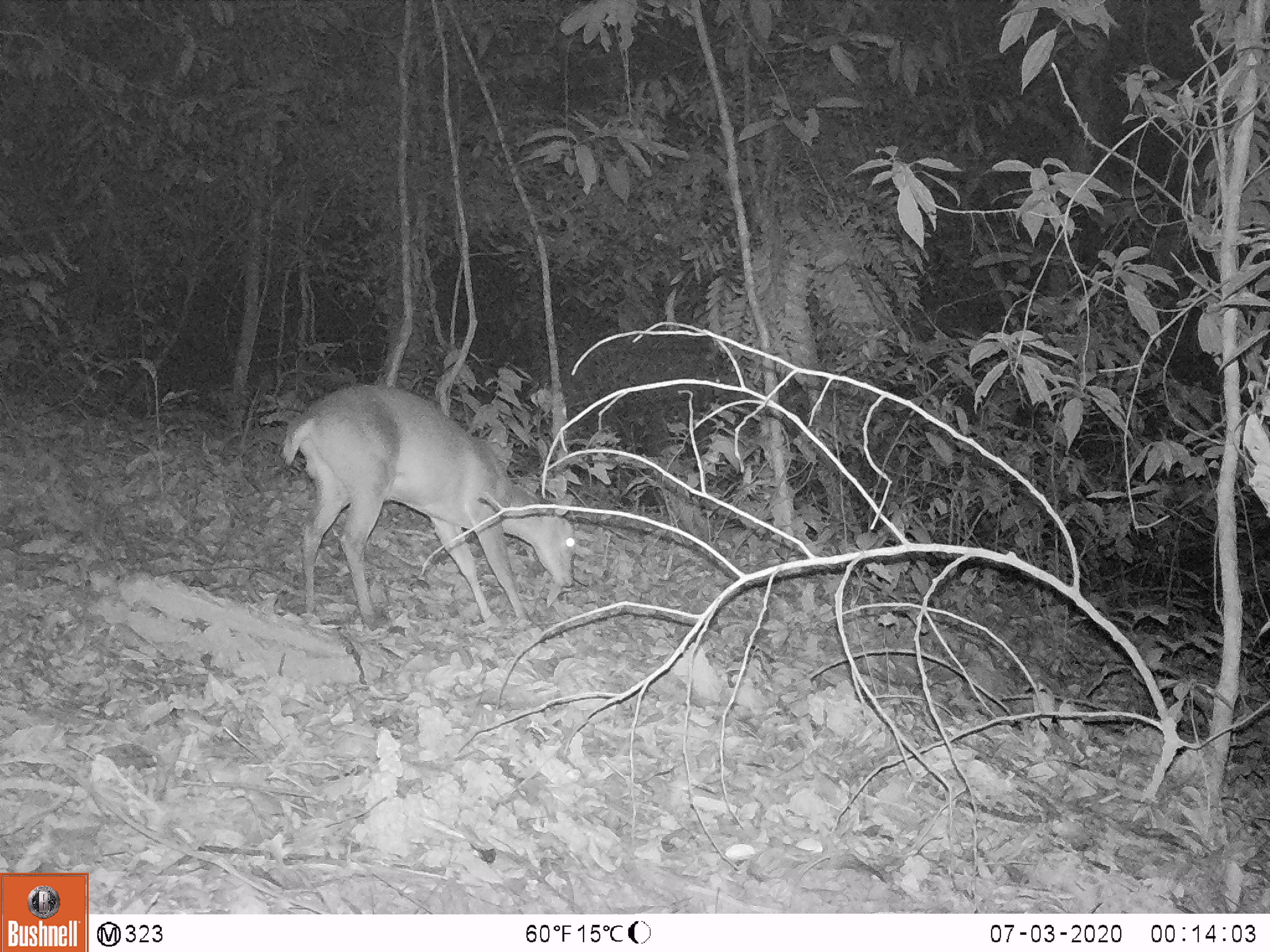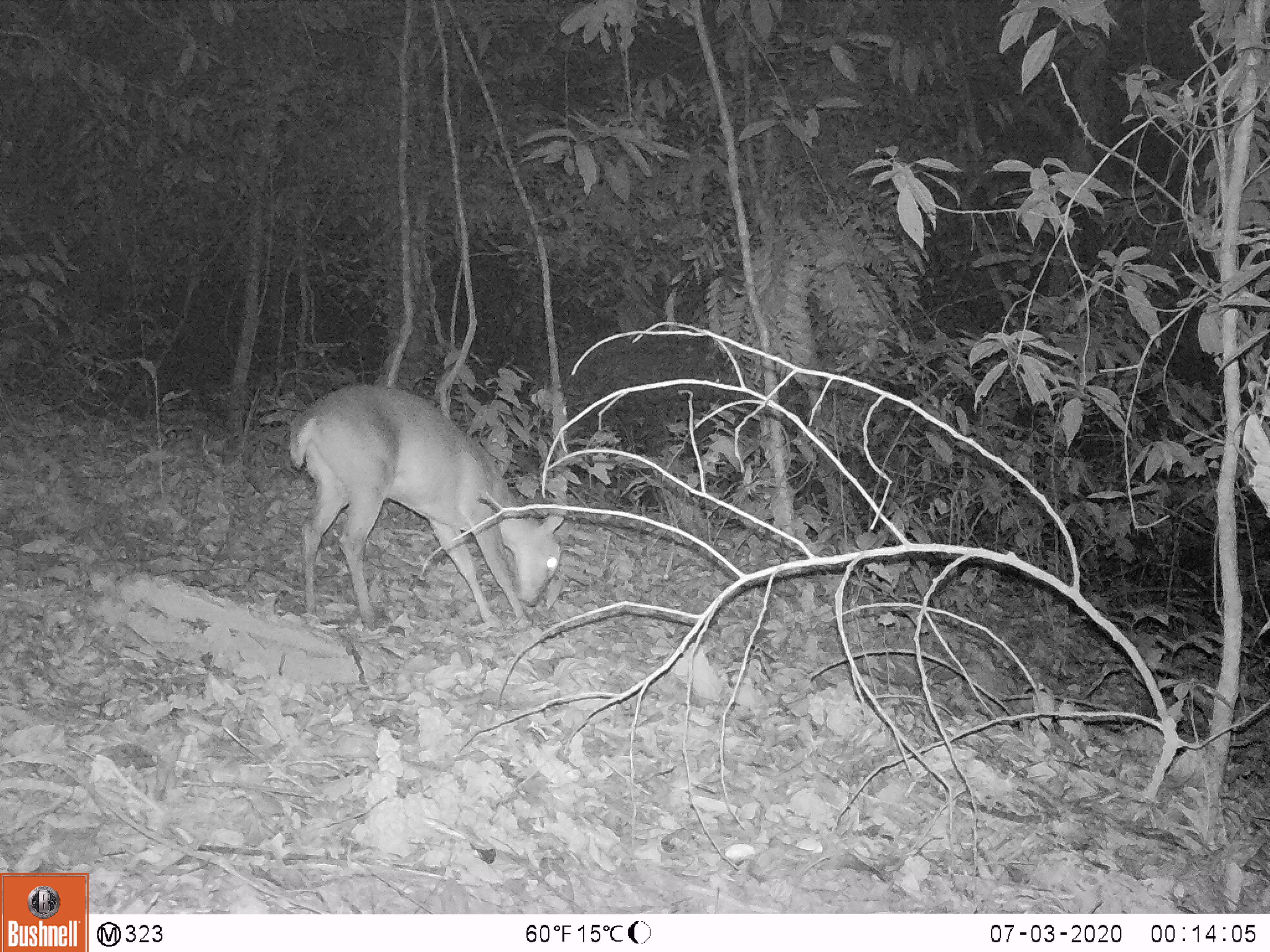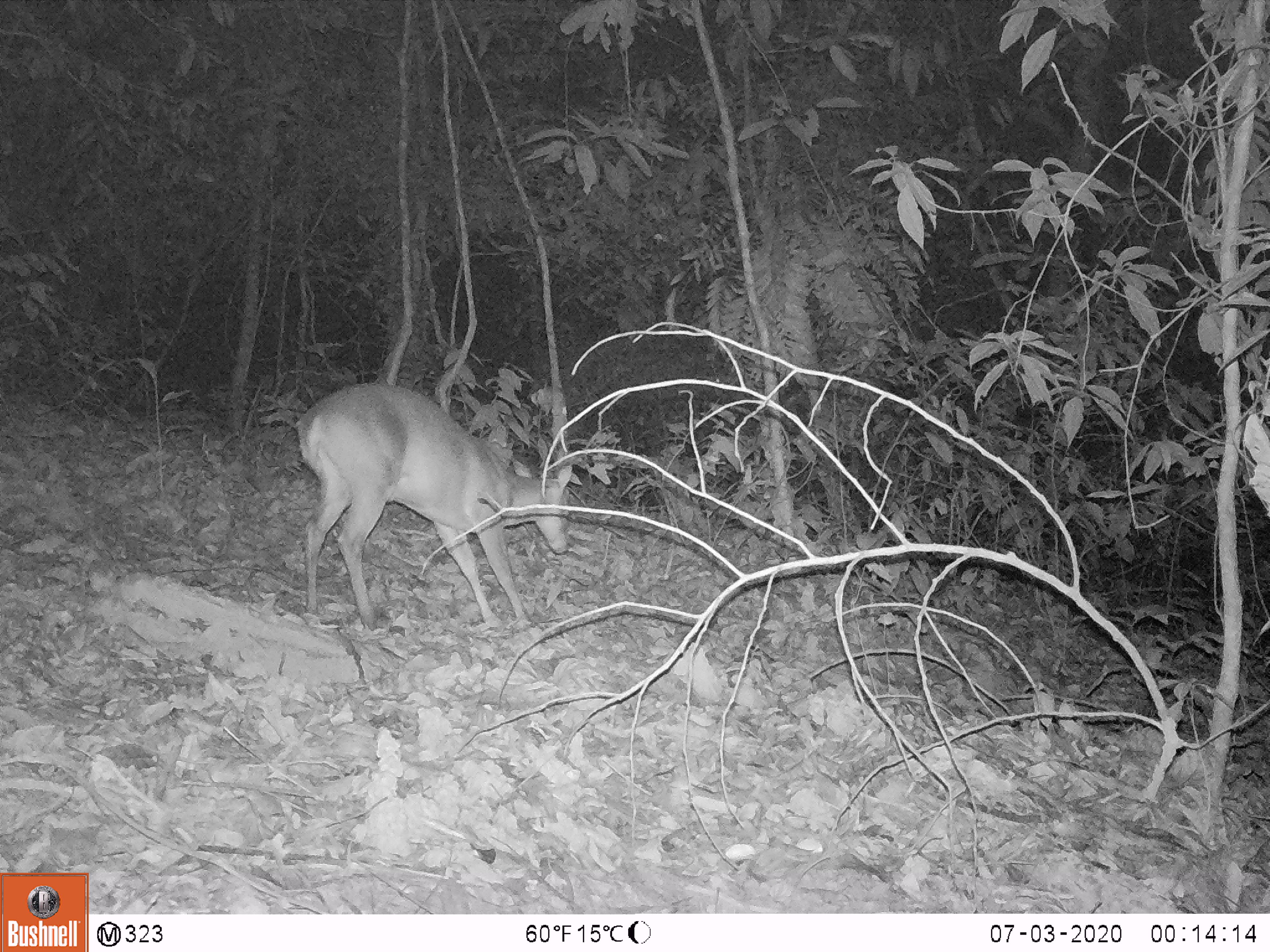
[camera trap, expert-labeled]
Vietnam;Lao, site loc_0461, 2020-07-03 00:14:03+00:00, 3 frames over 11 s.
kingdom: Animalia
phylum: Chordata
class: Mammalia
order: Artiodactyla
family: Cervidae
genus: Muntiacus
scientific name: Muntiacus vuquangensis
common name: large-antlered muntjac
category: large antlered muntjac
Large antlered muntjac (large-antlered muntjac) (Muntiacus vuquangensis). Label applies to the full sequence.